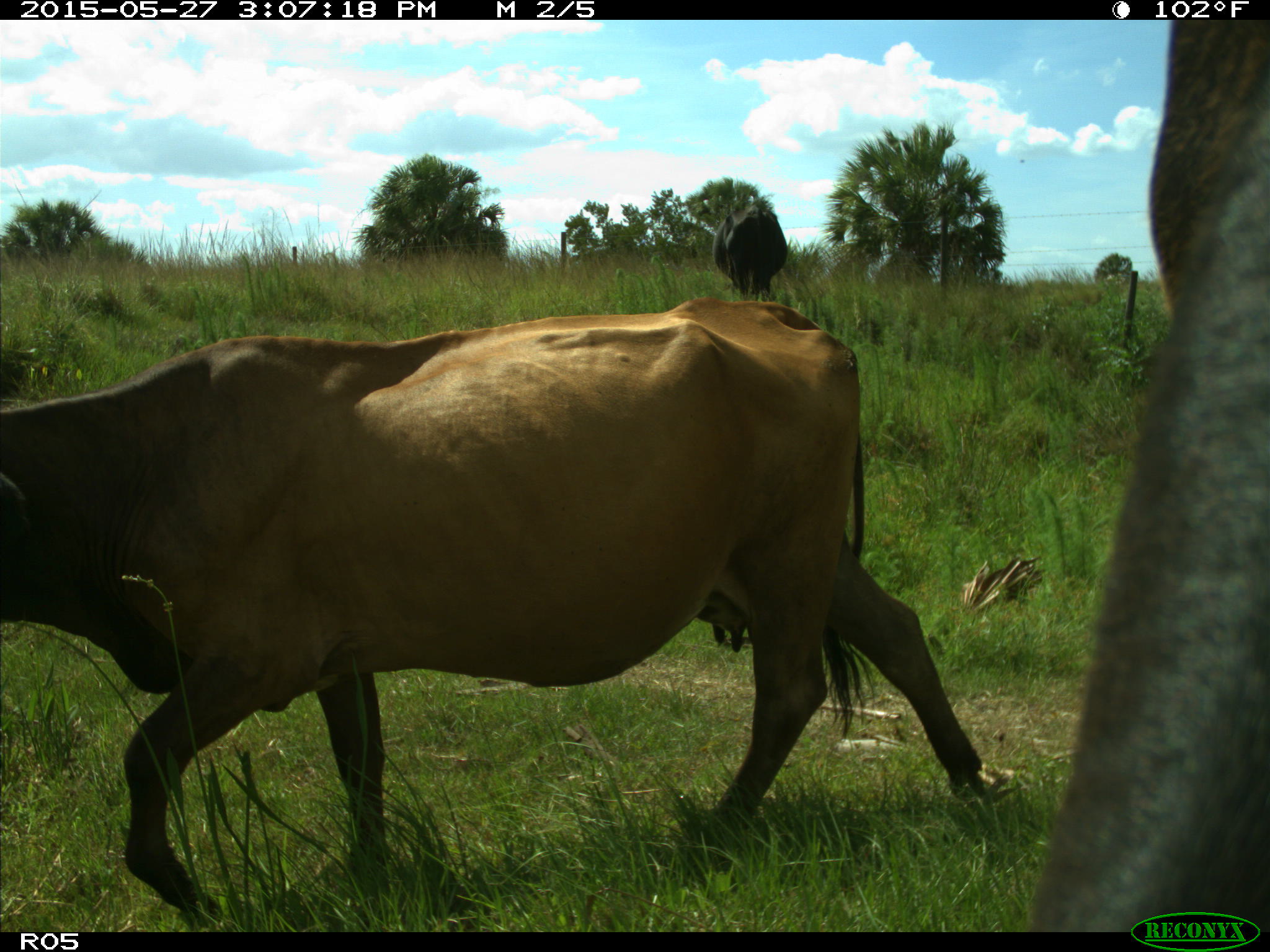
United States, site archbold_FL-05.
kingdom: Animalia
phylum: Chordata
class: Mammalia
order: Artiodactyla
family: Bovidae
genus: Bos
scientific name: Bos taurus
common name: domestic cow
Bos taurus (domestic cow).